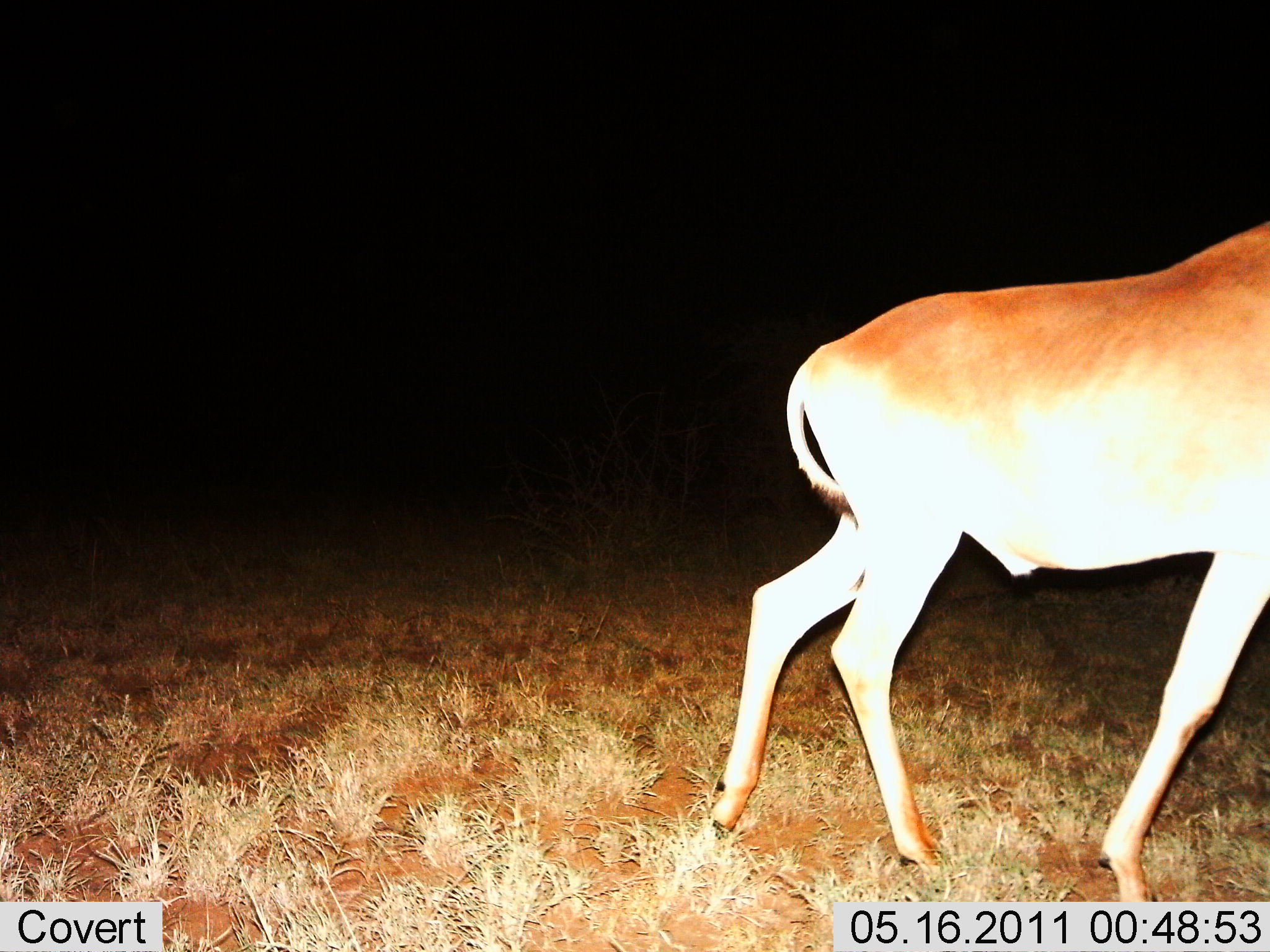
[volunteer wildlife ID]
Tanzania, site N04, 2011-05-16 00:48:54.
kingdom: Animalia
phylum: Chordata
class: Mammalia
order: Artiodactyla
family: Bovidae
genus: Alcelaphus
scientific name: Alcelaphus buselaphus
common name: hartebeest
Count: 1.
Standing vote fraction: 30%.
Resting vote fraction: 0%.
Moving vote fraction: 70%.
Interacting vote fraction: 0%.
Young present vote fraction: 0%.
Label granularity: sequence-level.